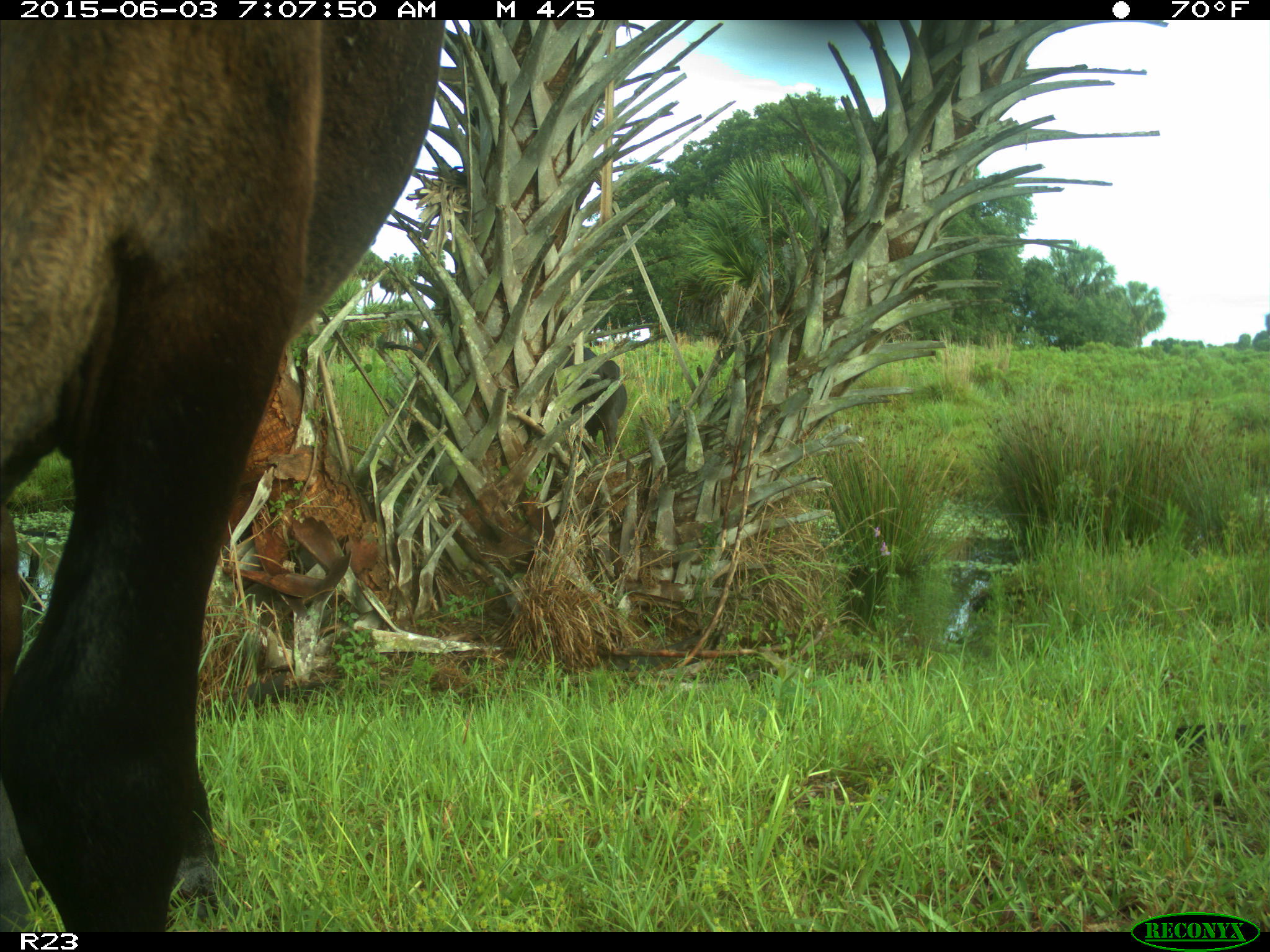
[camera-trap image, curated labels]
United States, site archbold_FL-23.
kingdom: Animalia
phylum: Chordata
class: Mammalia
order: Artiodactyla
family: Bovidae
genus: Bos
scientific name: Bos taurus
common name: domestic cow